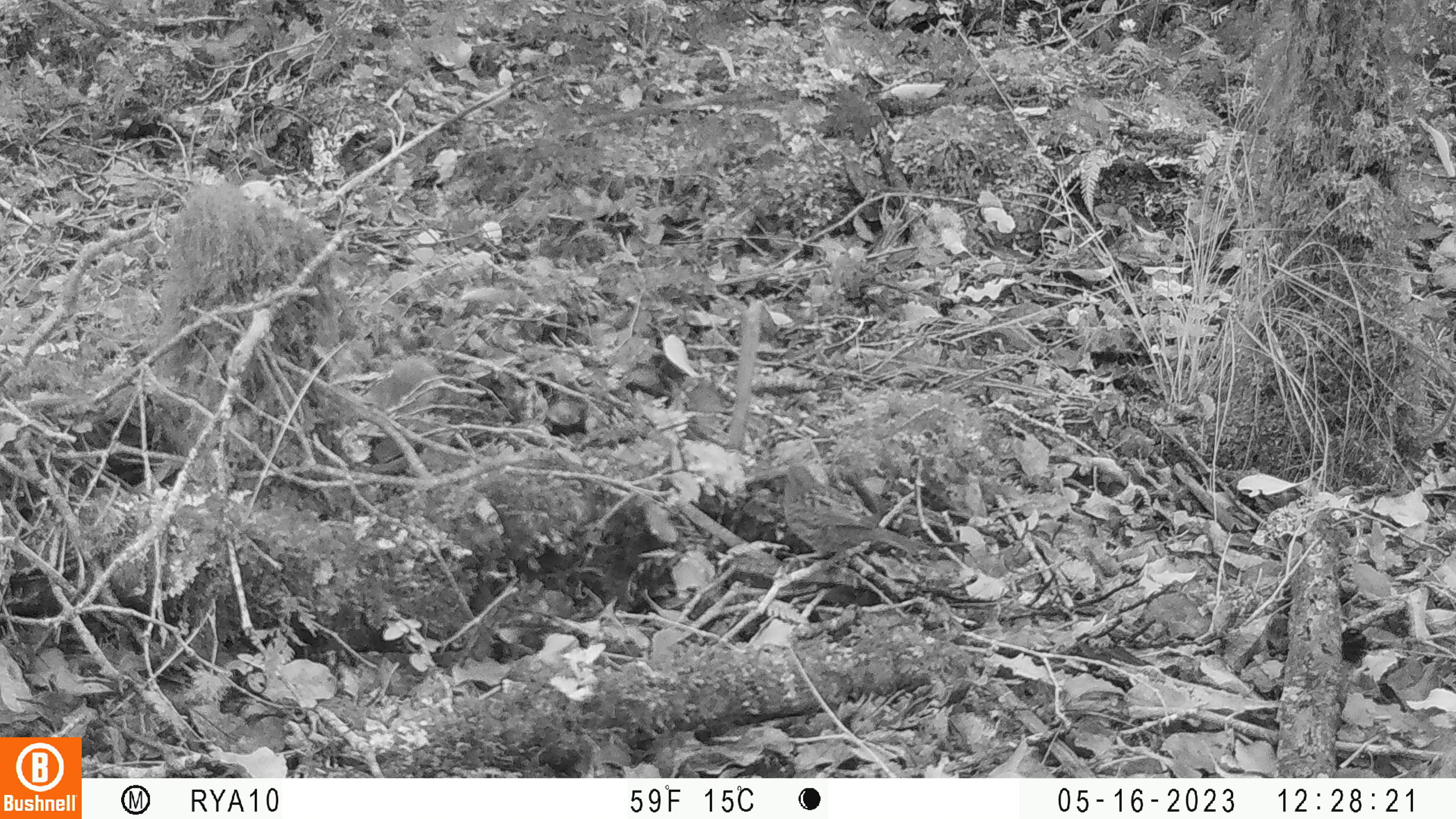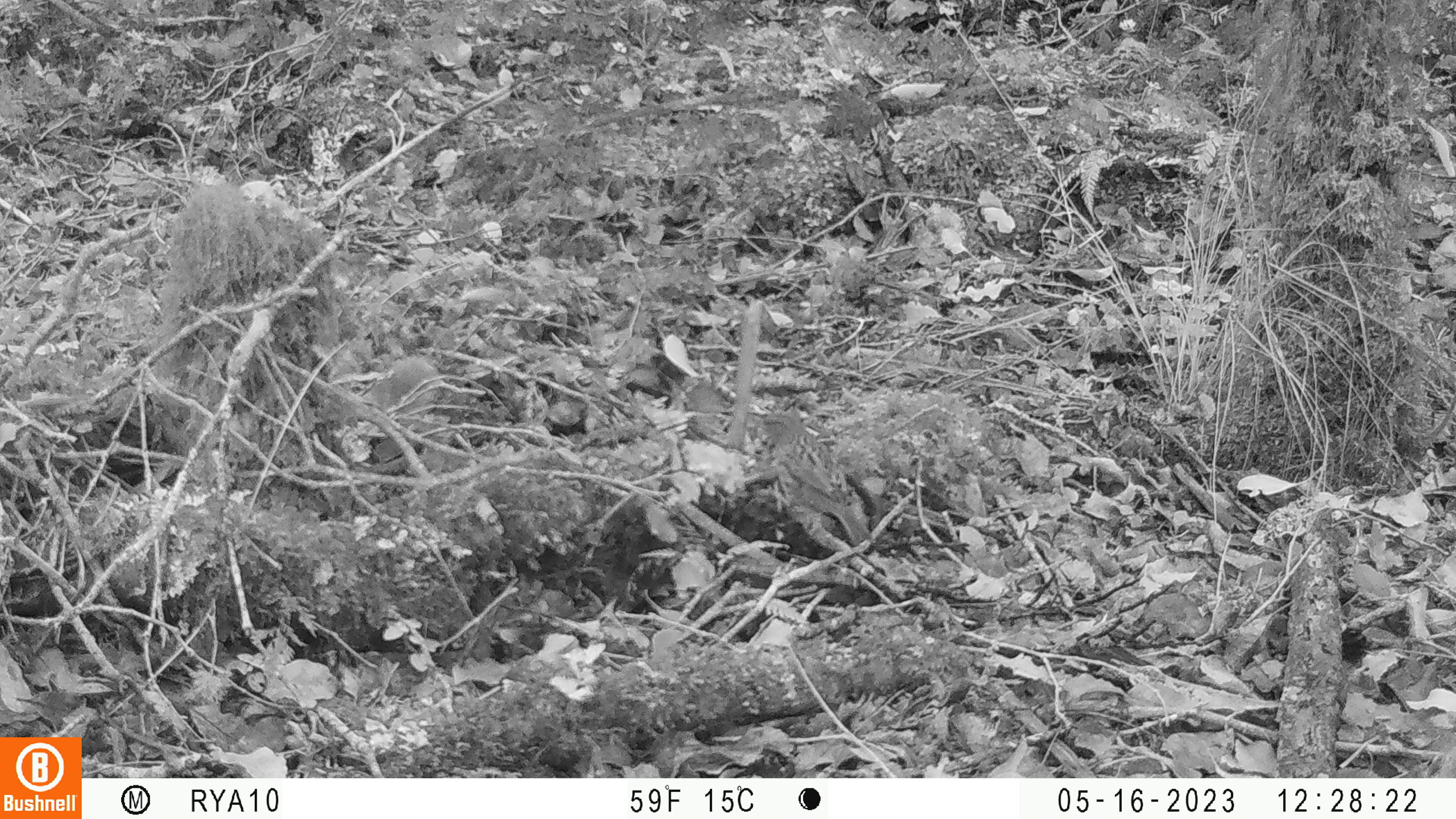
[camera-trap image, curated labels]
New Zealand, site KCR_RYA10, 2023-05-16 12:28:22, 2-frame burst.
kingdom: Animalia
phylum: Chordata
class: Aves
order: Passeriformes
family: Prunellidae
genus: Prunella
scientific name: Prunella modularis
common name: dunnock